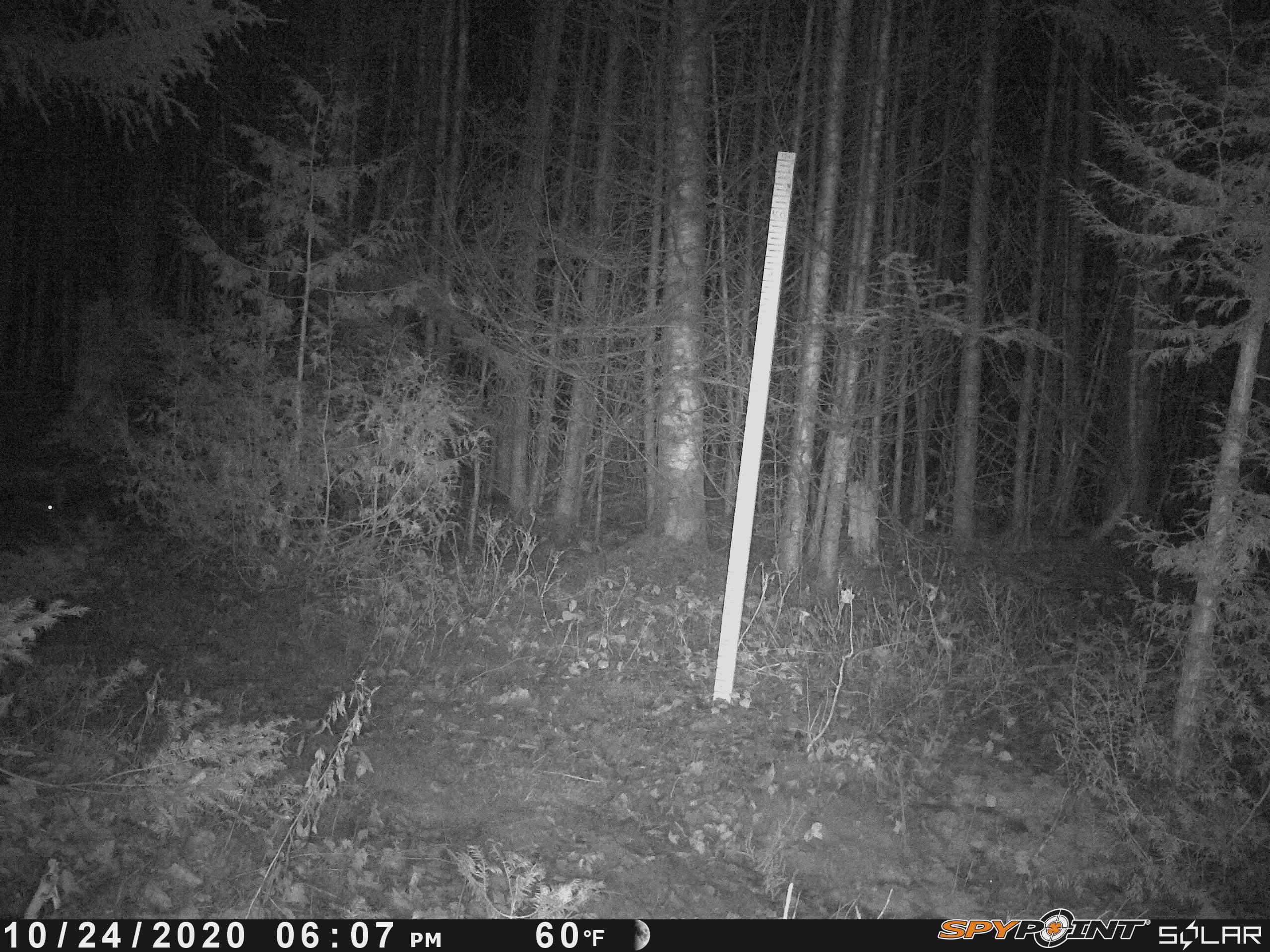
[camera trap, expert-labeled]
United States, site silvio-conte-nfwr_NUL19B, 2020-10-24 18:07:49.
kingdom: Animalia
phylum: Chordata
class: Mammalia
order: Lagomorpha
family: Leporidae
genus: Lepus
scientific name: Lepus americanus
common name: snowshoe hare